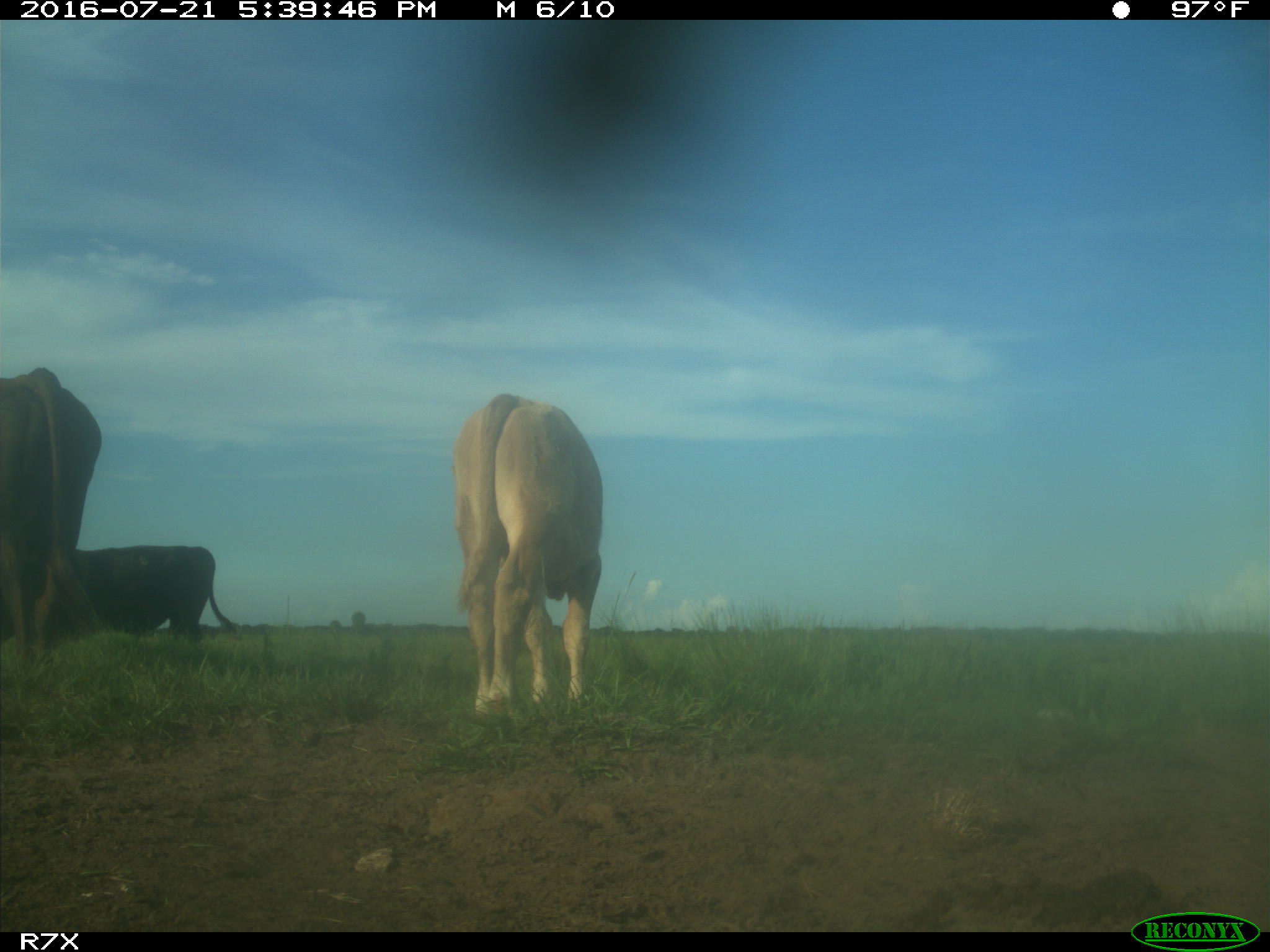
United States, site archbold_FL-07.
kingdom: Animalia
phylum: Chordata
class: Mammalia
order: Artiodactyla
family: Bovidae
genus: Bos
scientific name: Bos taurus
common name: domestic cow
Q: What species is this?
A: Bos taurus (domestic cow).